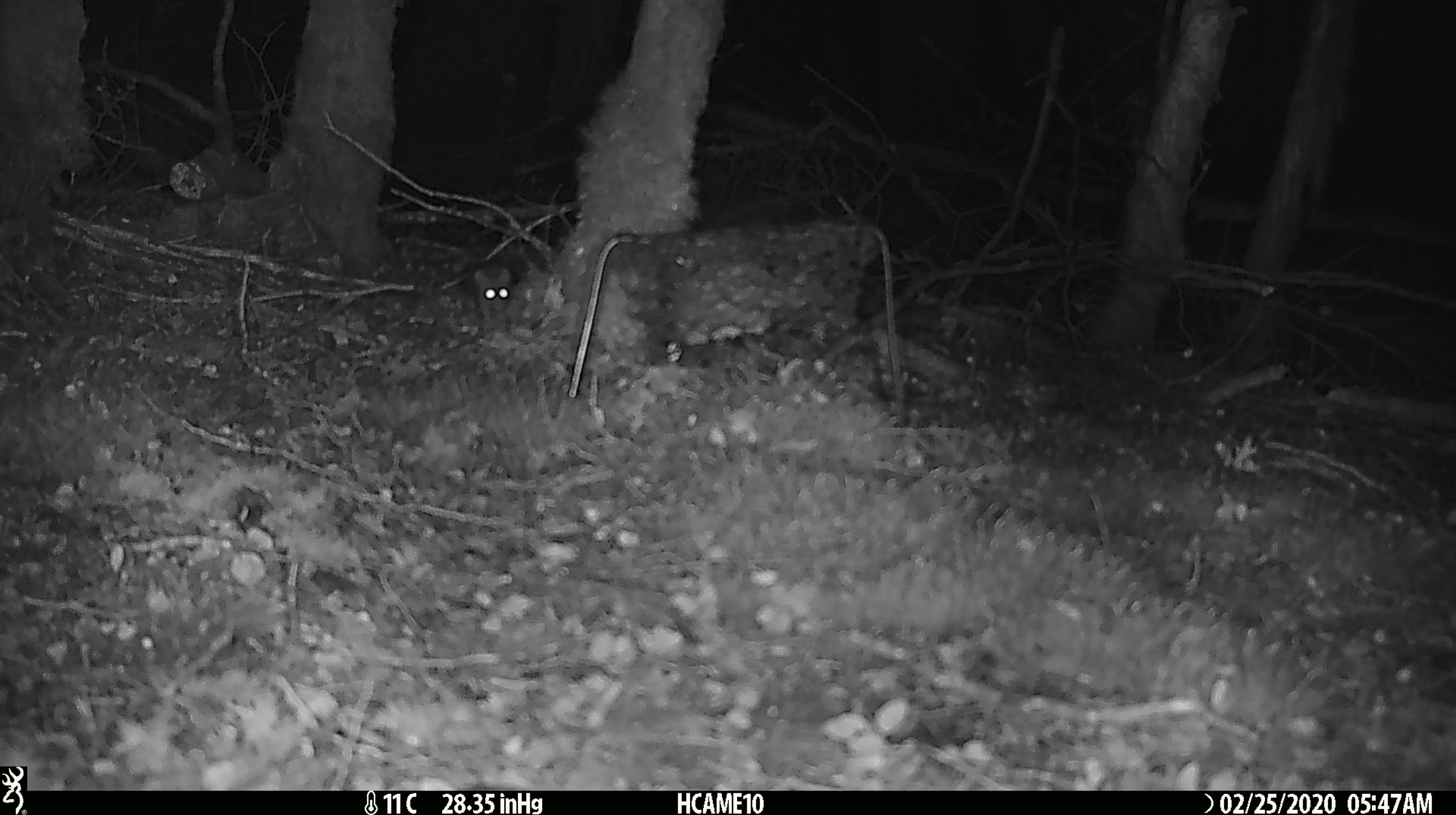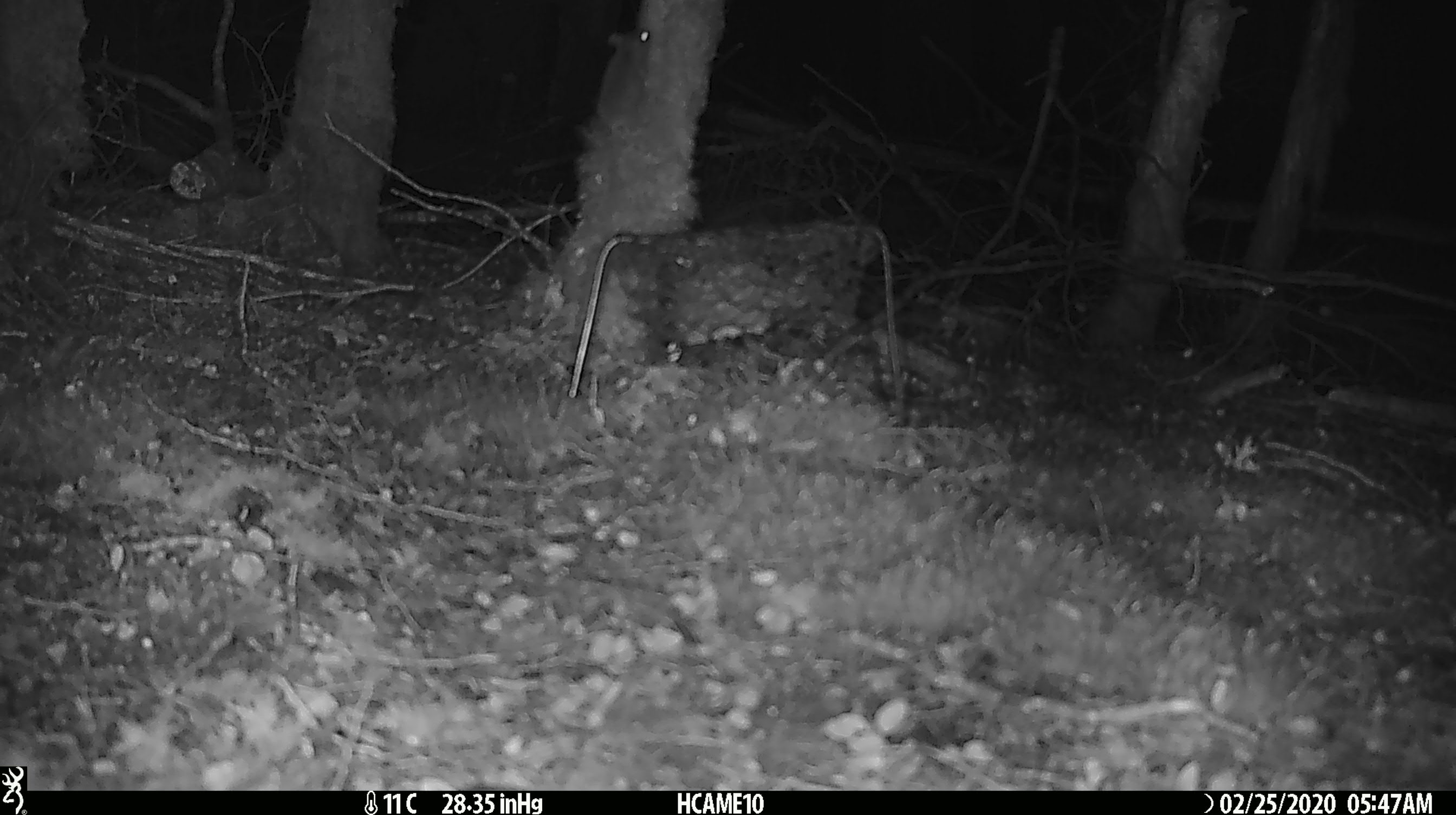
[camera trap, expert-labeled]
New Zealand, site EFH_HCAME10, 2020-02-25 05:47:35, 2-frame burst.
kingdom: Animalia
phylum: Chordata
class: Mammalia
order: Rodentia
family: Muridae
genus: Mus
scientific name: Mus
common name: mouse